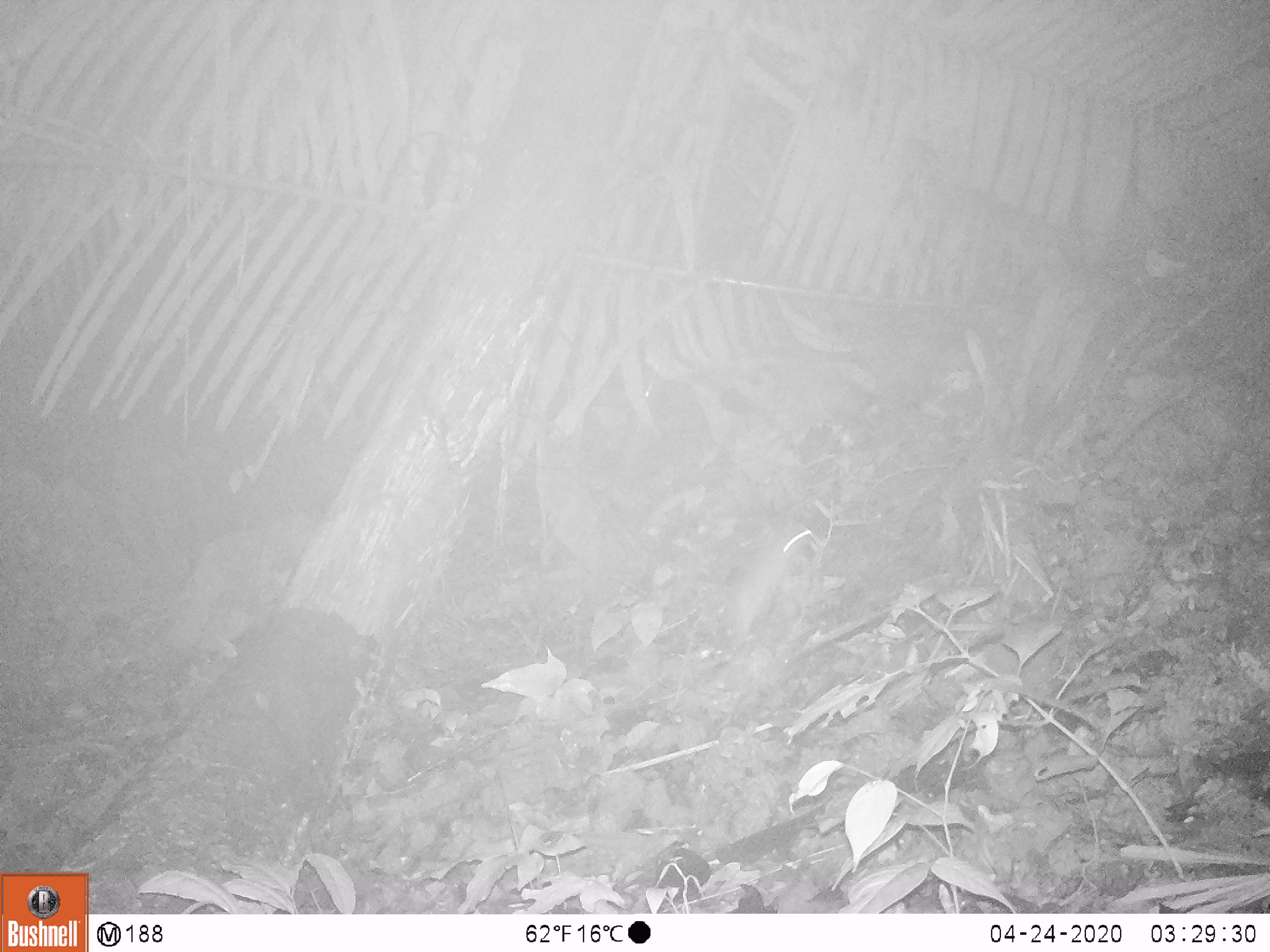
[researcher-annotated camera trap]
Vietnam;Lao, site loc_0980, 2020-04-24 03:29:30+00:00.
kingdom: Animalia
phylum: Chordata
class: Mammalia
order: Rodentia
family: Muridae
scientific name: Muridae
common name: old-world mice and rats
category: unidentified murid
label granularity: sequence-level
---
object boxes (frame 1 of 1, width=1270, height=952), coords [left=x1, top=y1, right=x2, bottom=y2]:
unidentified murid: [left=724, top=525, right=811, bottom=657]